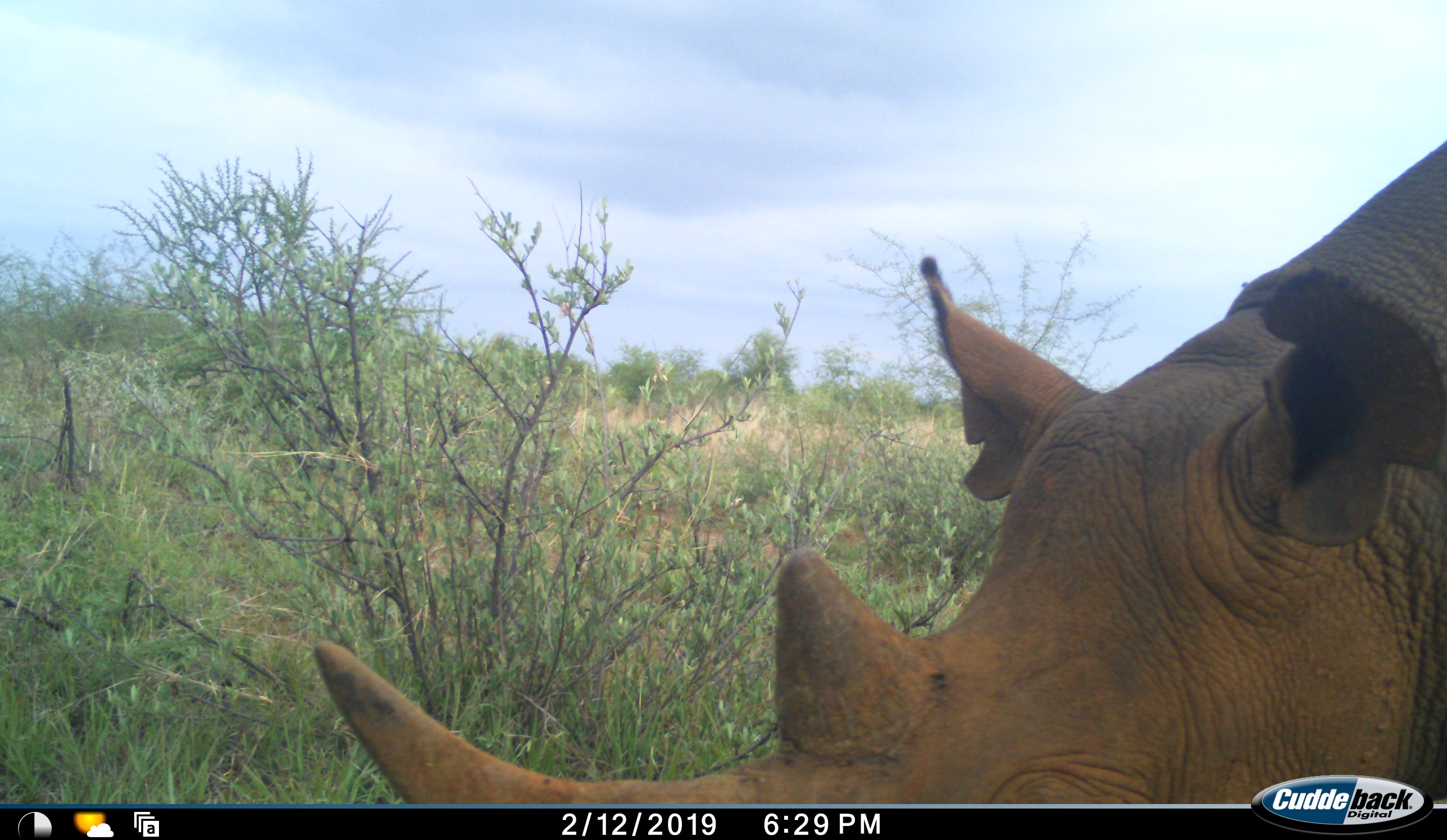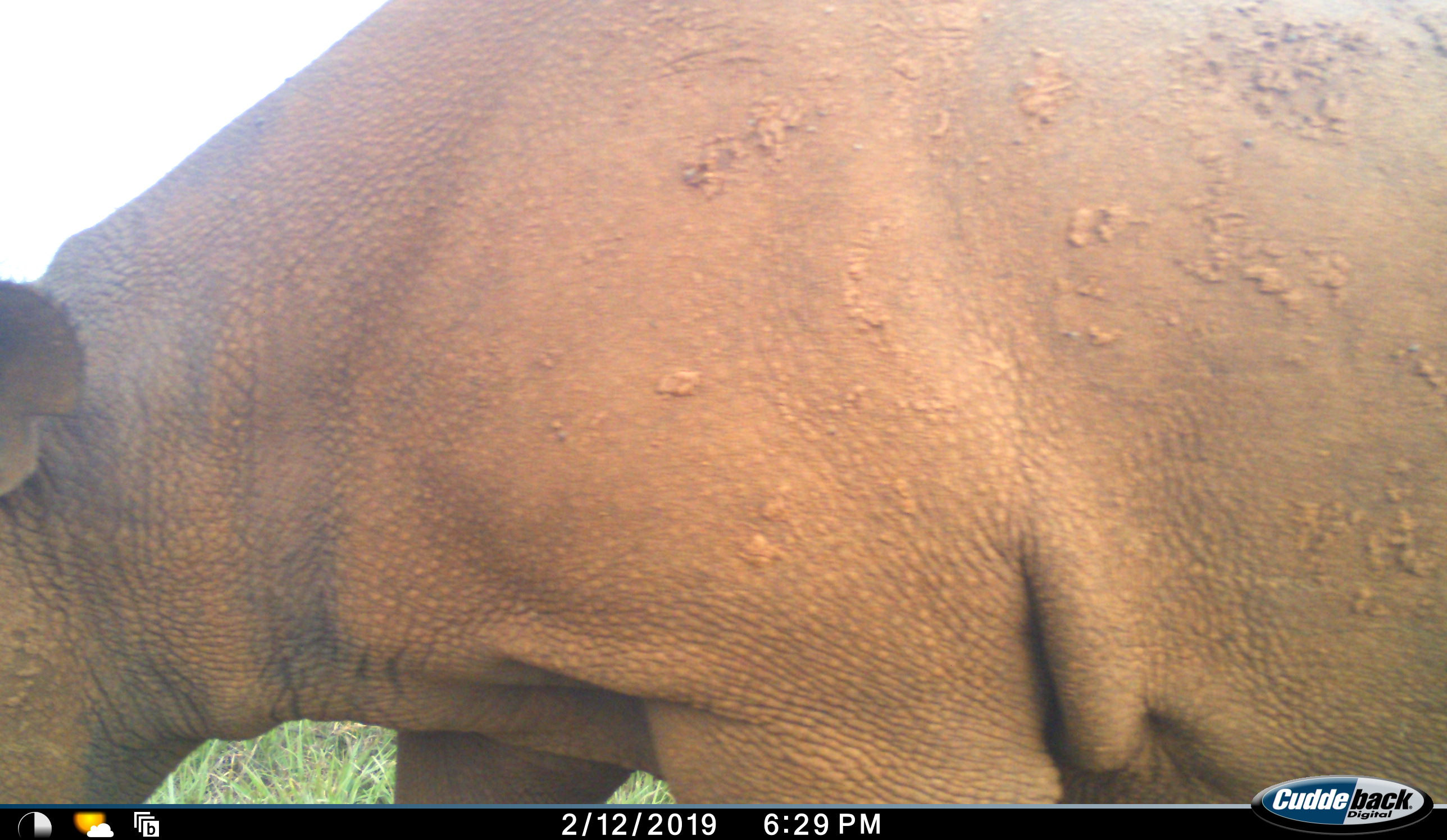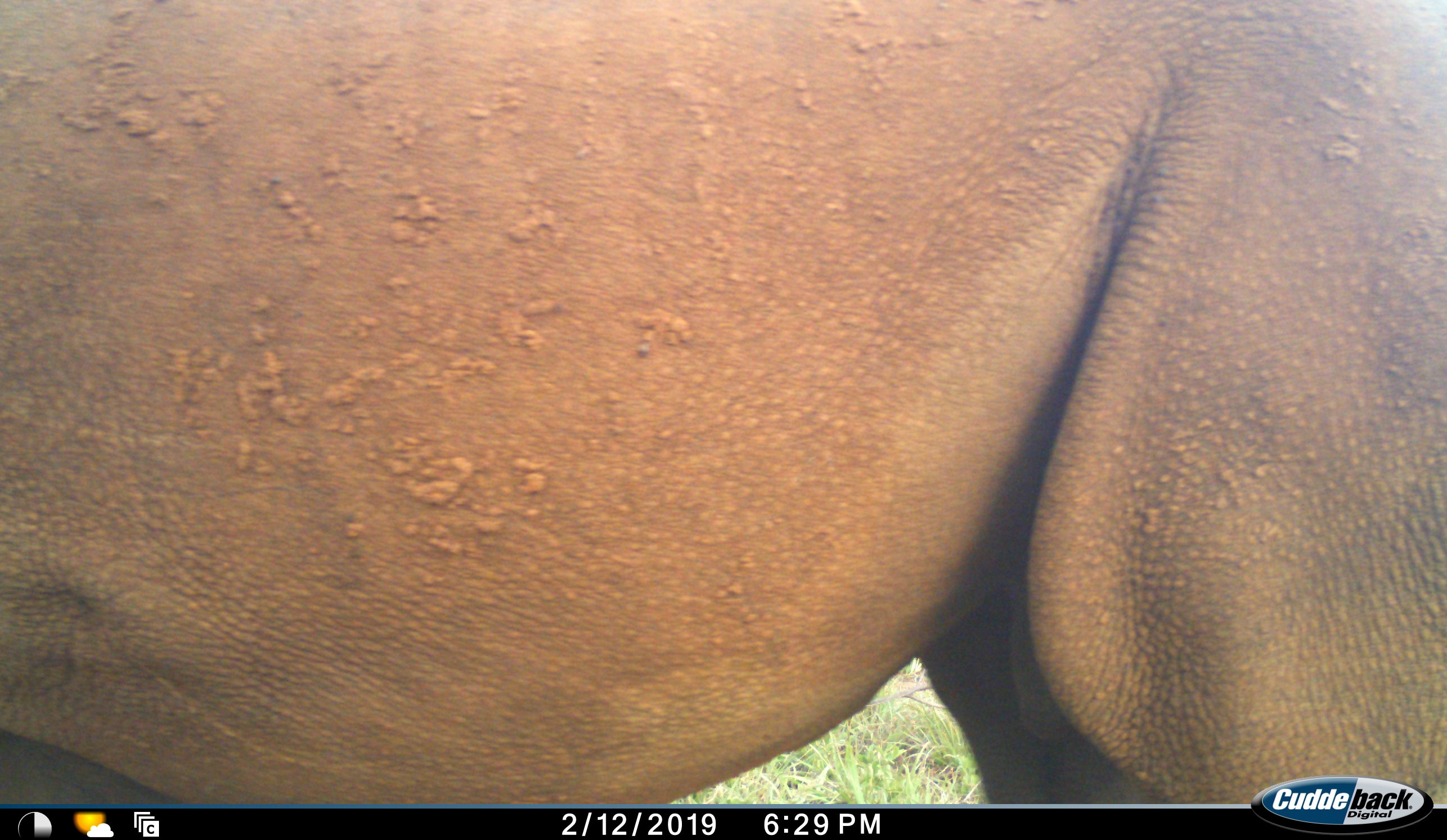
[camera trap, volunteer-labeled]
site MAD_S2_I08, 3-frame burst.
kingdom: Animalia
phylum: Chordata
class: Mammalia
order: Perissodactyla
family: Rhinocerotidae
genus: Ceratotherium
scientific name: Ceratotherium simum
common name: white rhinoceros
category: rhinoceroswhite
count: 1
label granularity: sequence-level